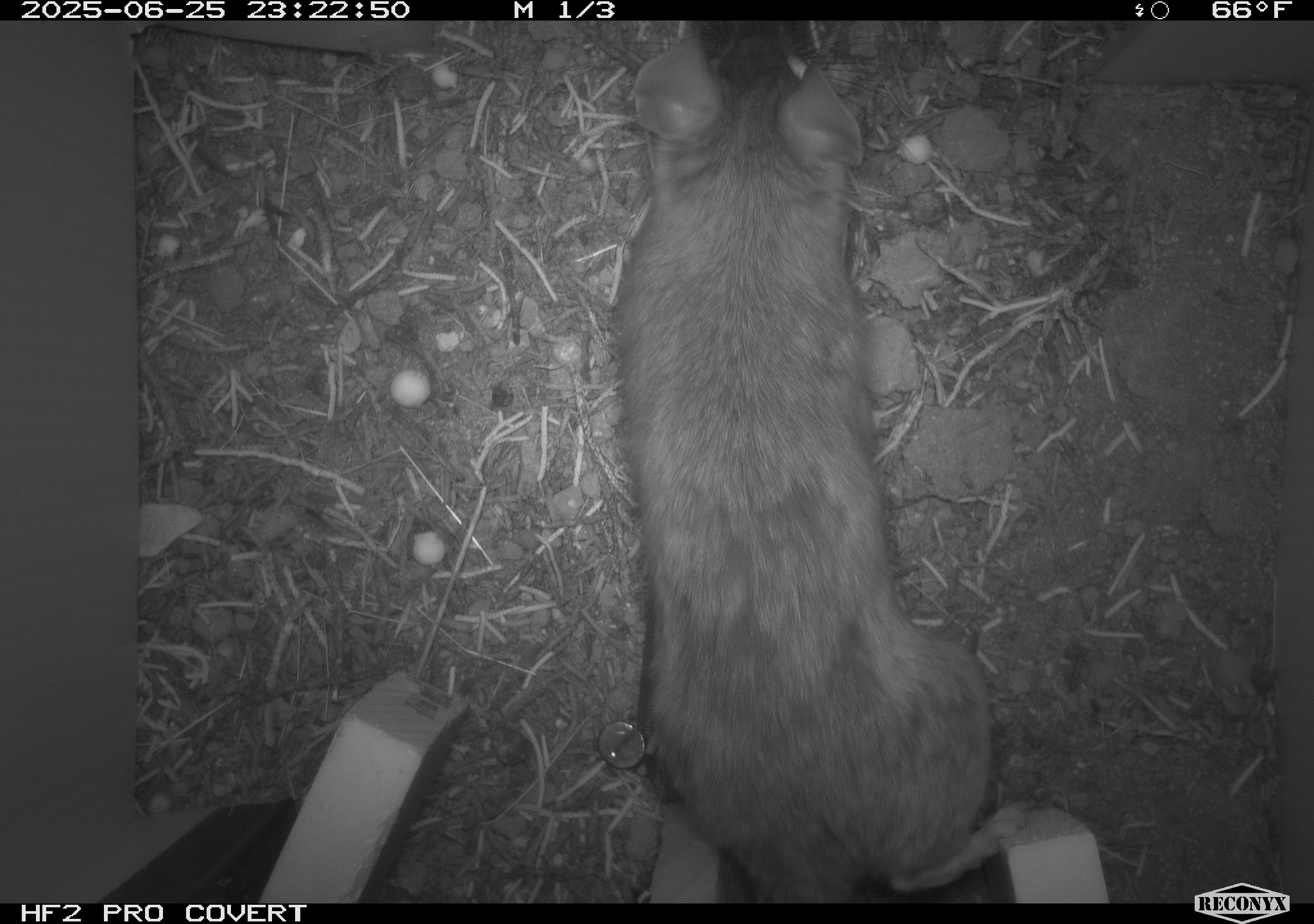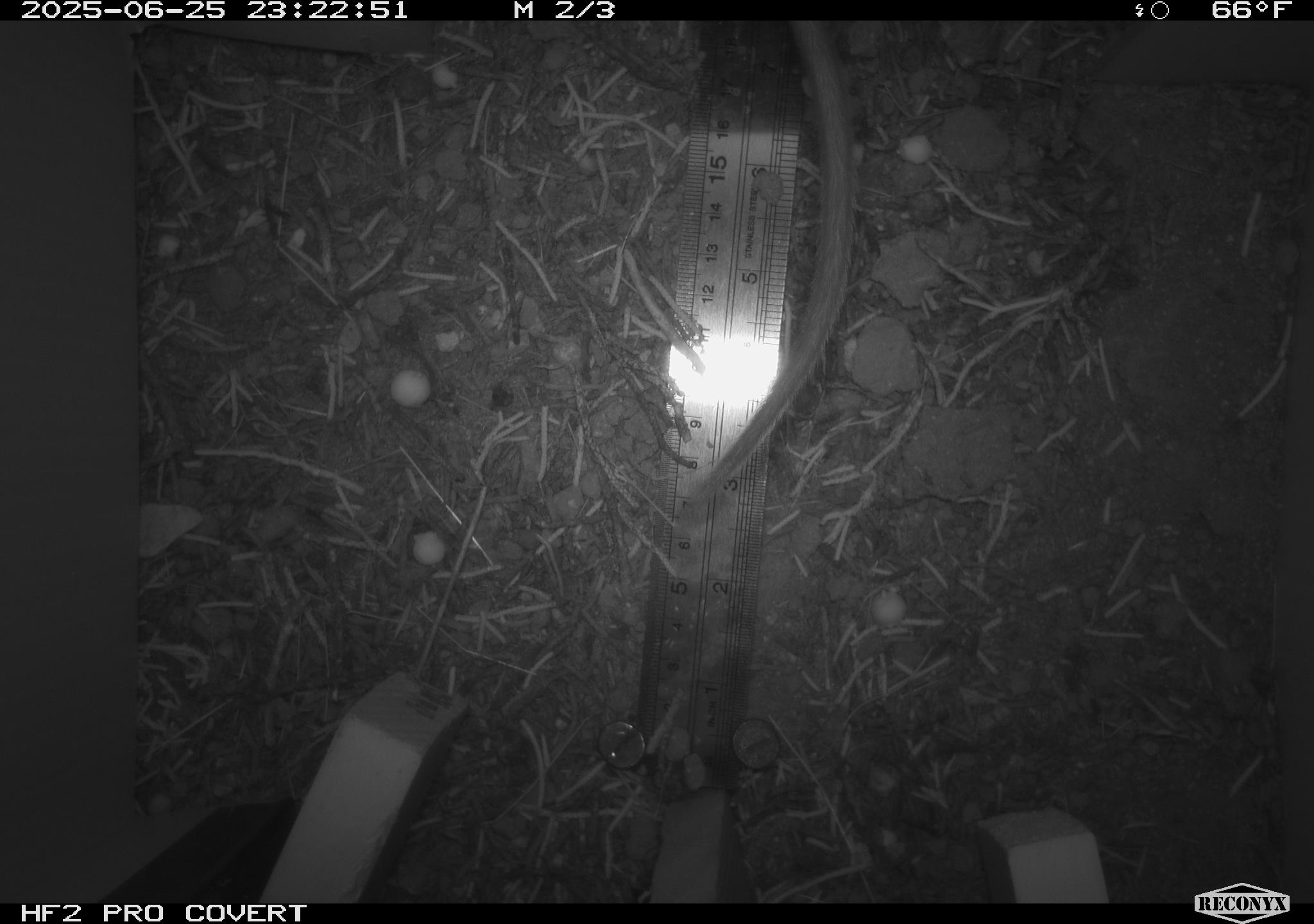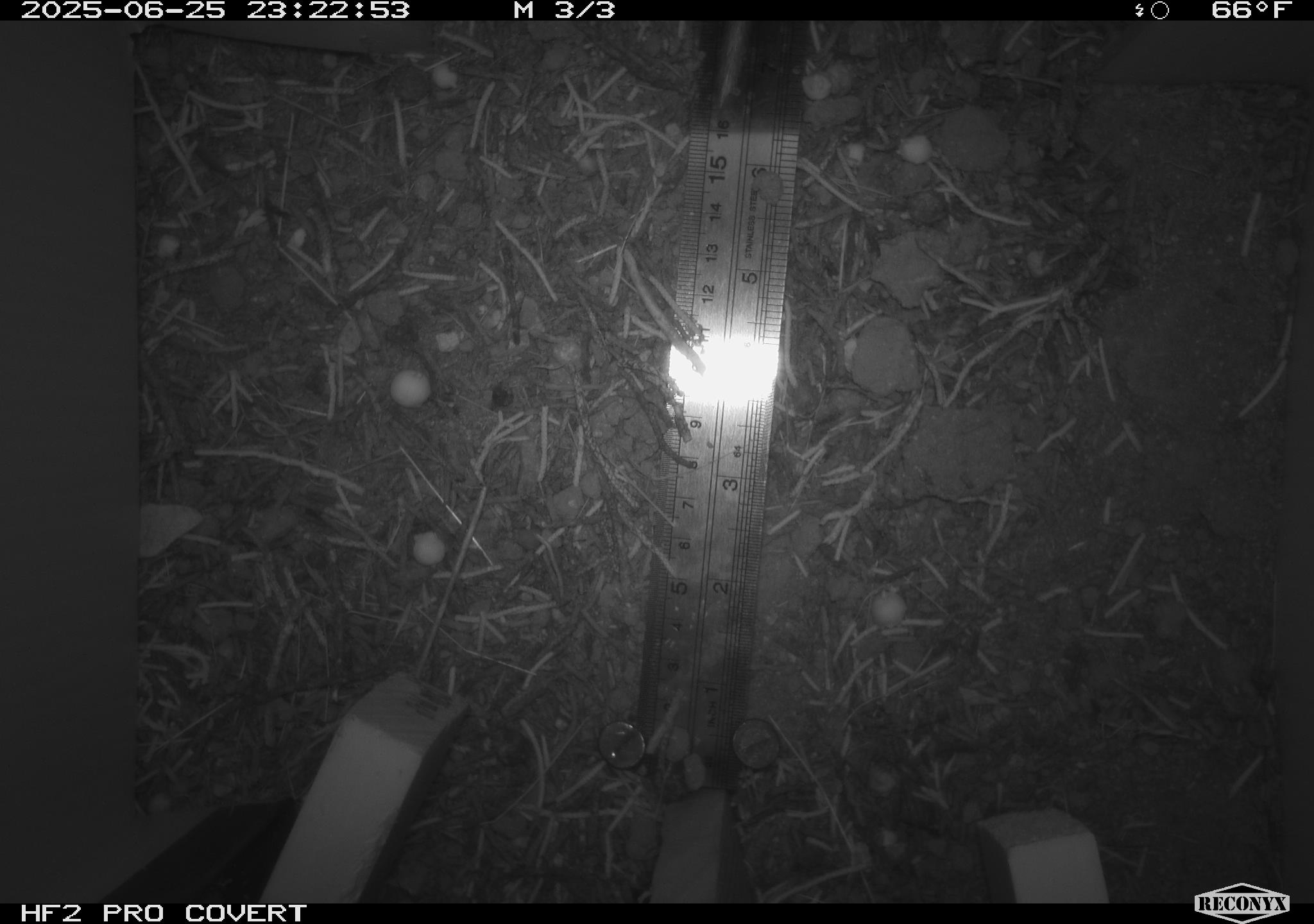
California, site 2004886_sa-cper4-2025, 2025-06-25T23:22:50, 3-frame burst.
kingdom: Animalia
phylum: Chordata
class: Mammalia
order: Rodentia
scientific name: Rodentia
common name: rodent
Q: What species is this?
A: Rodent (Rodentia).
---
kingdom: Animalia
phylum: Chordata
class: Mammalia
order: Rodentia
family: Heteromyidae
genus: Dipodomys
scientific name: Dipodomys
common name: kangaroo rats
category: dipodomys species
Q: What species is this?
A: Dipodomys species (kangaroo rats) (Dipodomys).